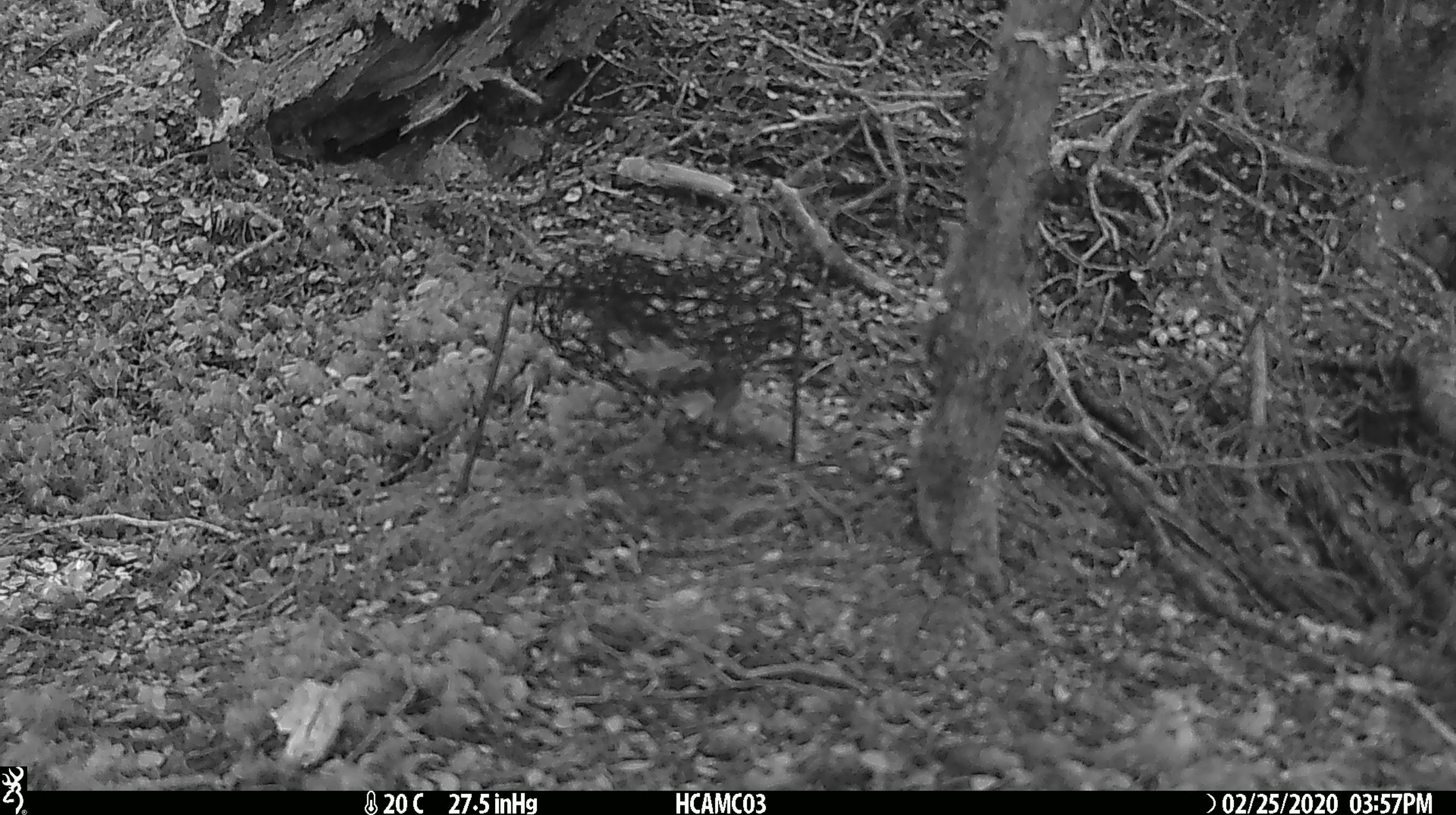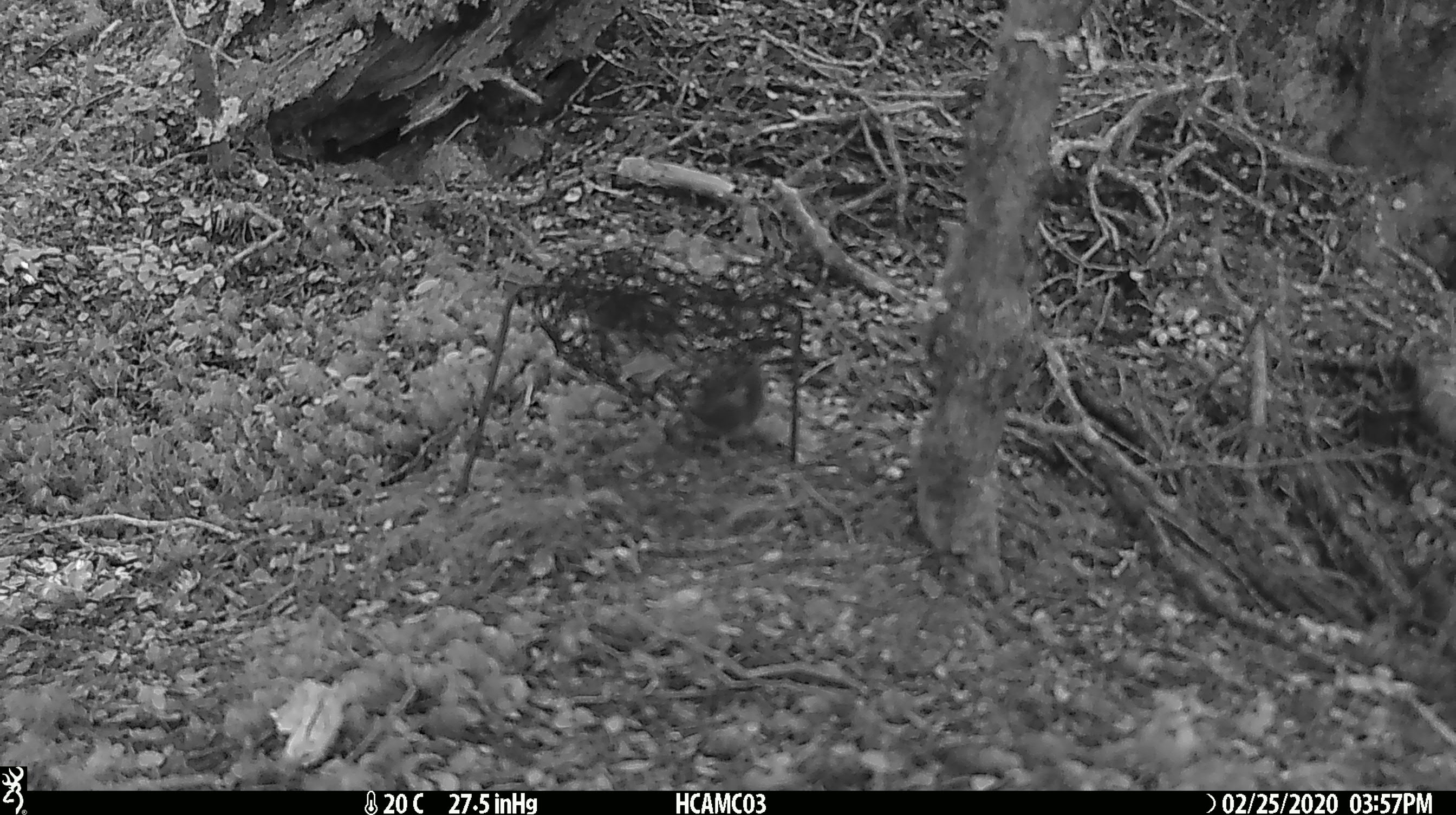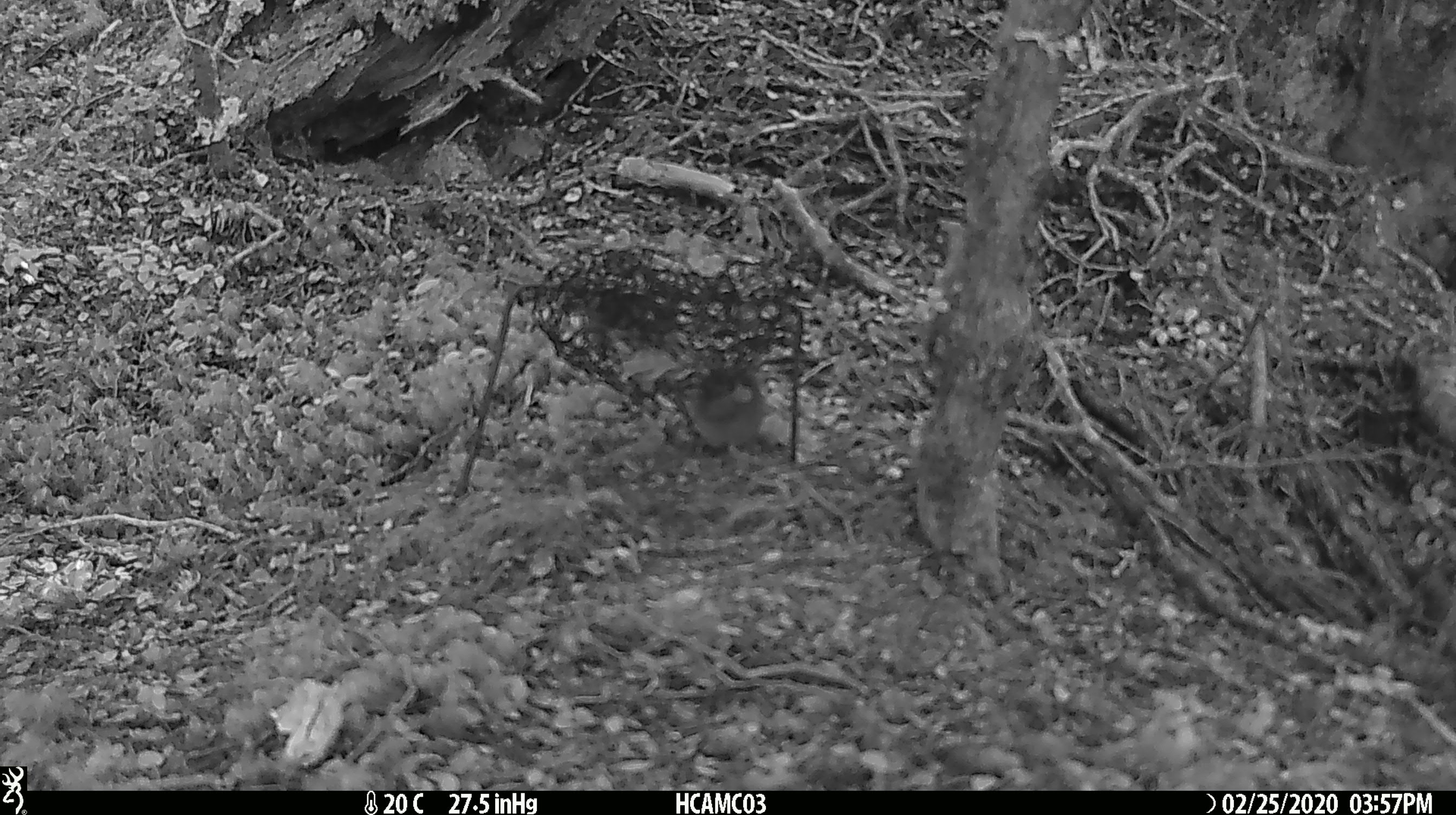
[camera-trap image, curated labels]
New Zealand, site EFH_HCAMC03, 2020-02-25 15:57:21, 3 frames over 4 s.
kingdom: Animalia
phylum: Chordata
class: Mammalia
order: Rodentia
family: Muridae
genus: Mus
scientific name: Mus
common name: mouse